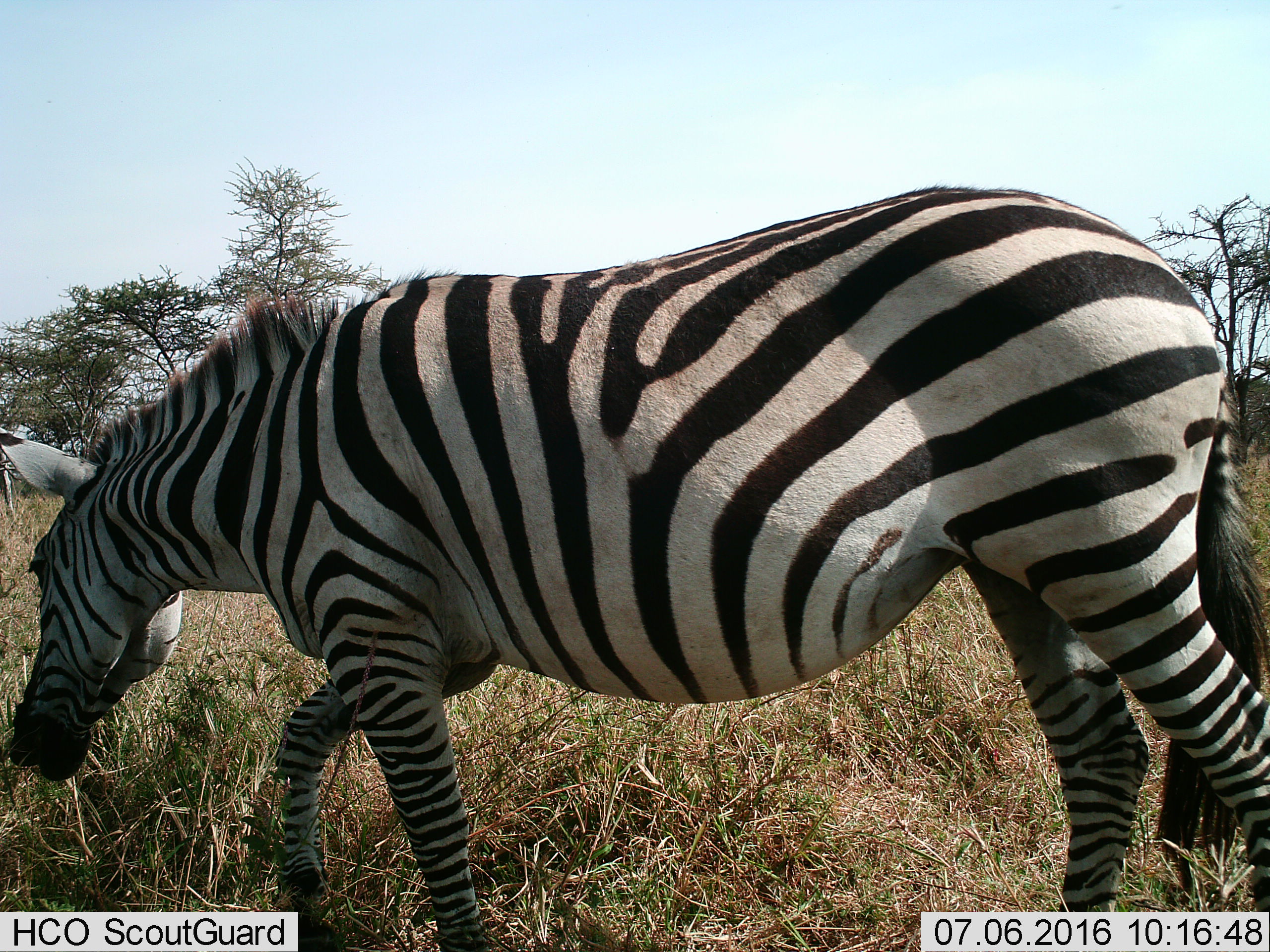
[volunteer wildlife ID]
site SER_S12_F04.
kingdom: Animalia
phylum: Chordata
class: Mammalia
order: Perissodactyla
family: Equidae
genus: Equus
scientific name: Equus quagga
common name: plains zebra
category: zebraplains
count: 1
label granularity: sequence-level